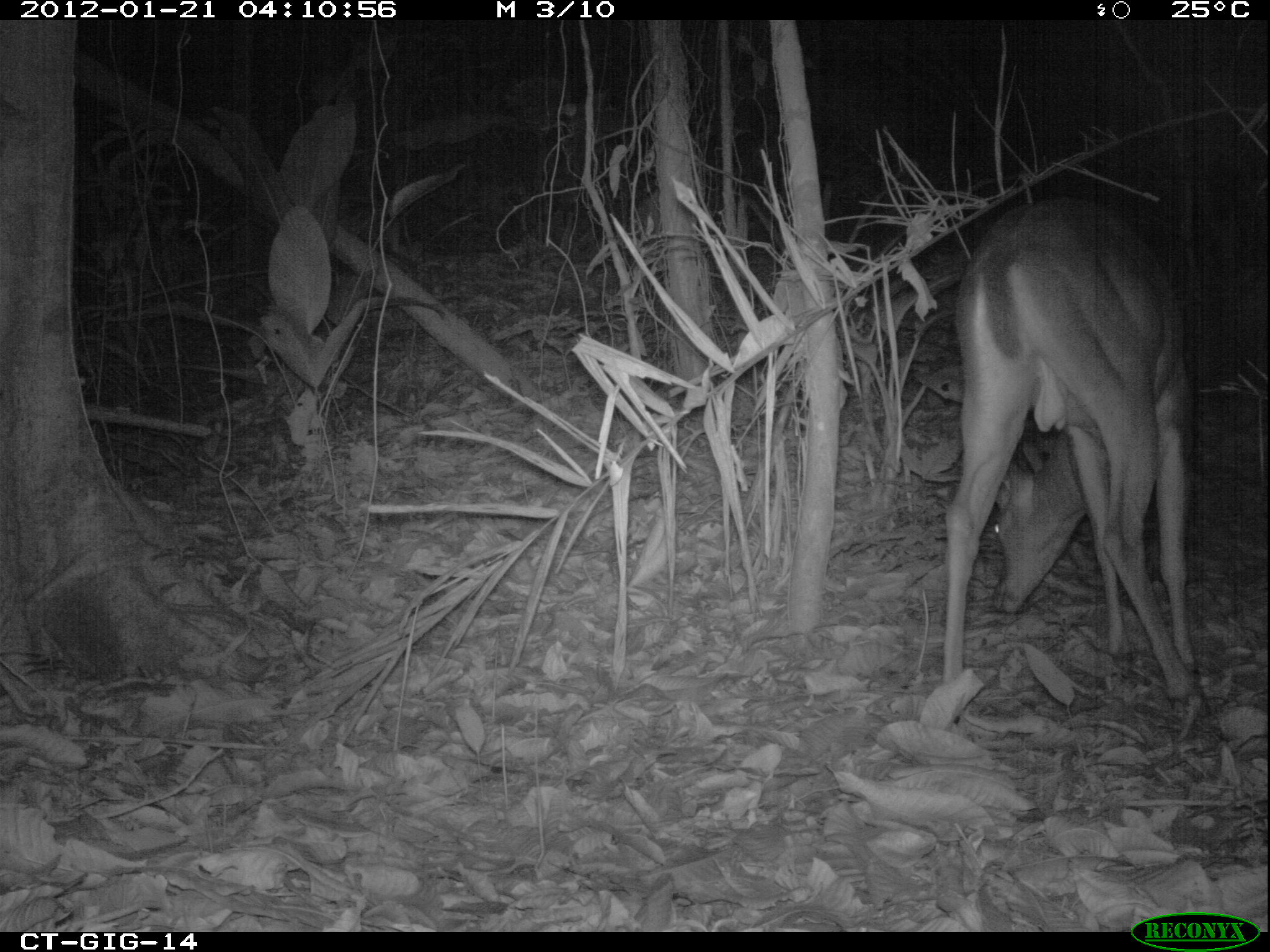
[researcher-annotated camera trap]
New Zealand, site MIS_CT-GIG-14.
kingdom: Animalia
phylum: Chordata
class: Mammalia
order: Artiodactyla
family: Cervidae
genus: Odocoileus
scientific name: Odocoileus virginianus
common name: white-tailed deer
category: white tailed deer